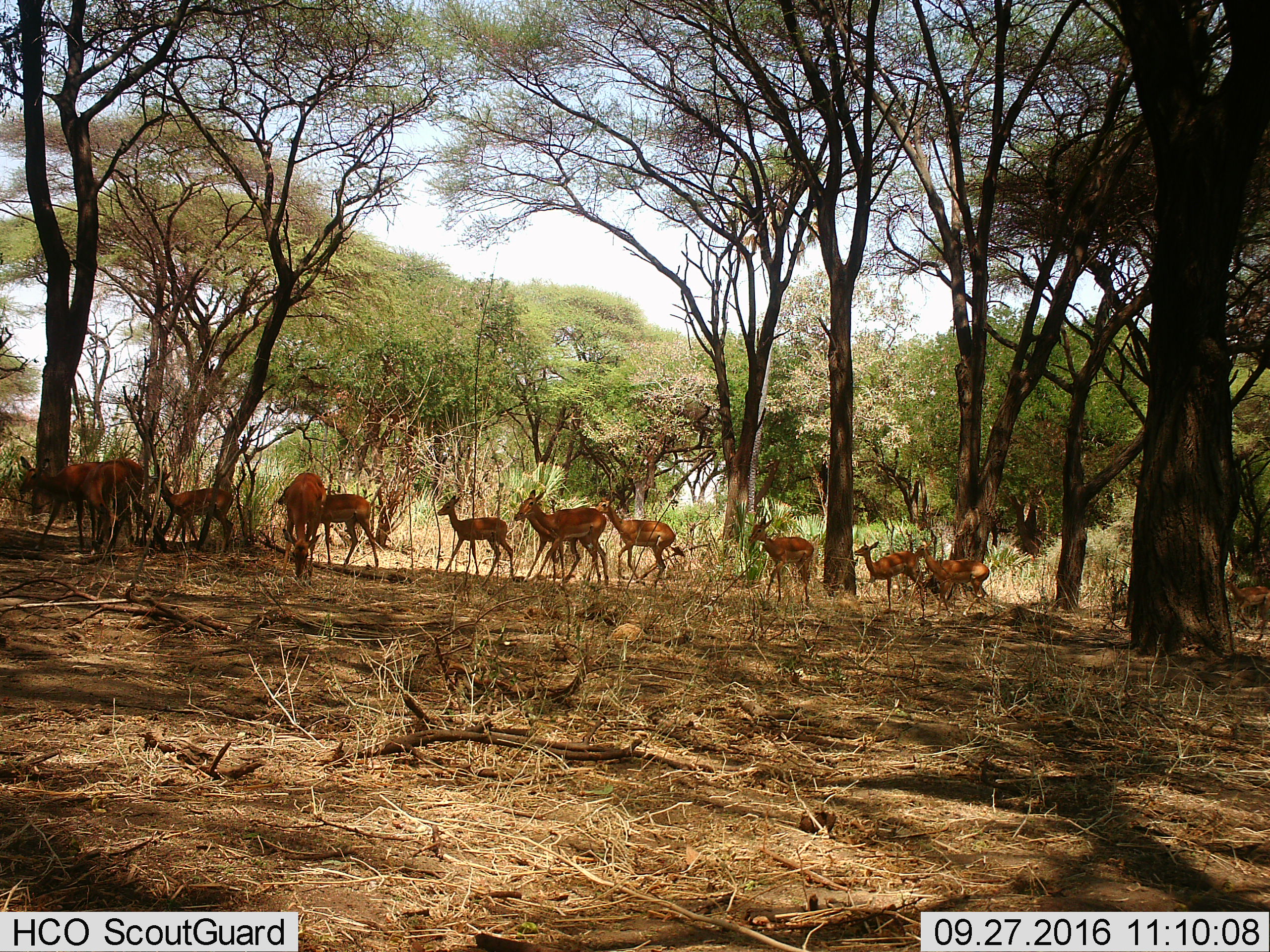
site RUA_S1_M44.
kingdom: Animalia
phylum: Chordata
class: Mammalia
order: Artiodactyla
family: Bovidae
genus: Aepyceros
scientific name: Aepyceros melampus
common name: impala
Impala (Aepyceros melampus), count 11-50. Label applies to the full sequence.